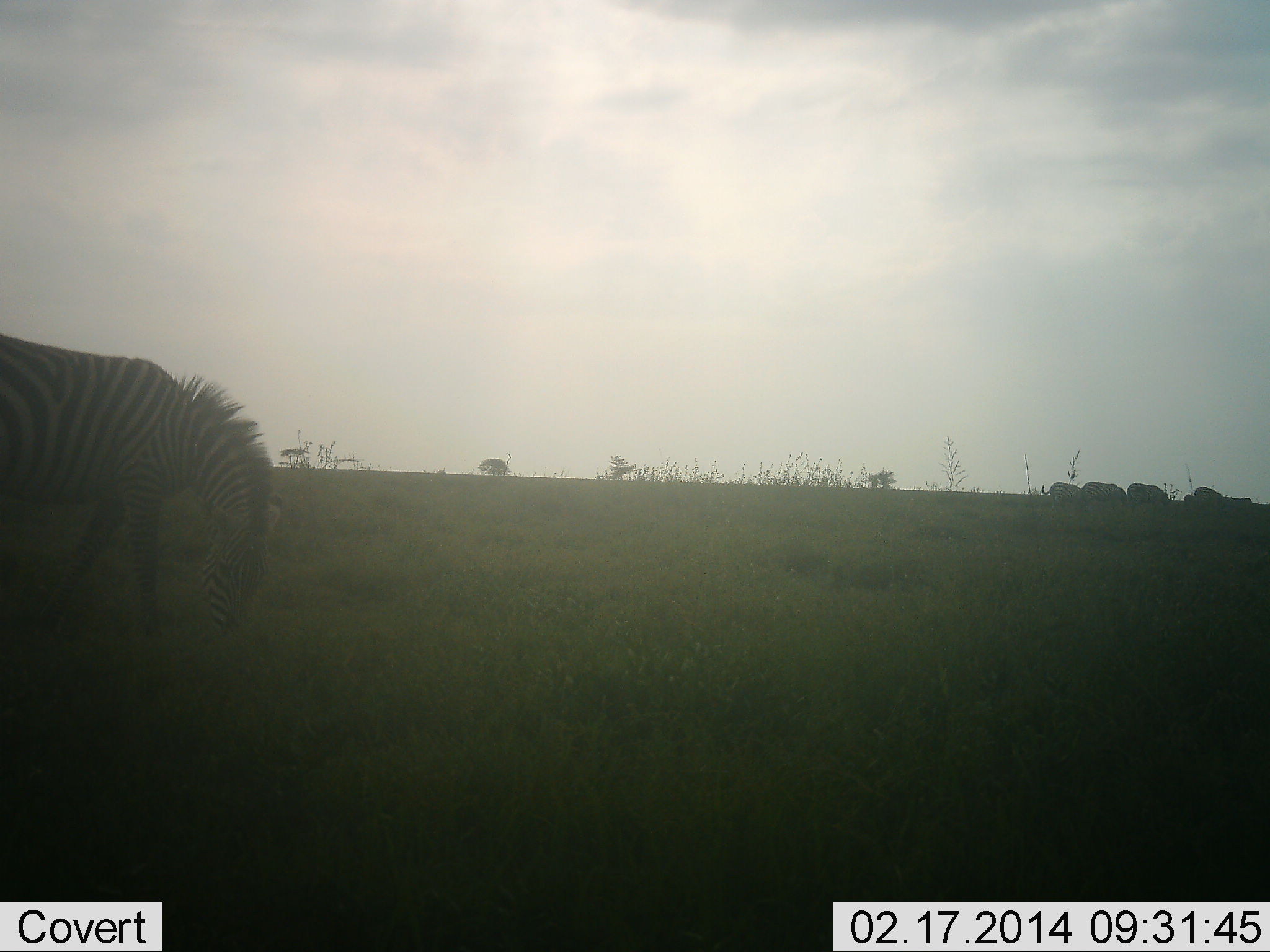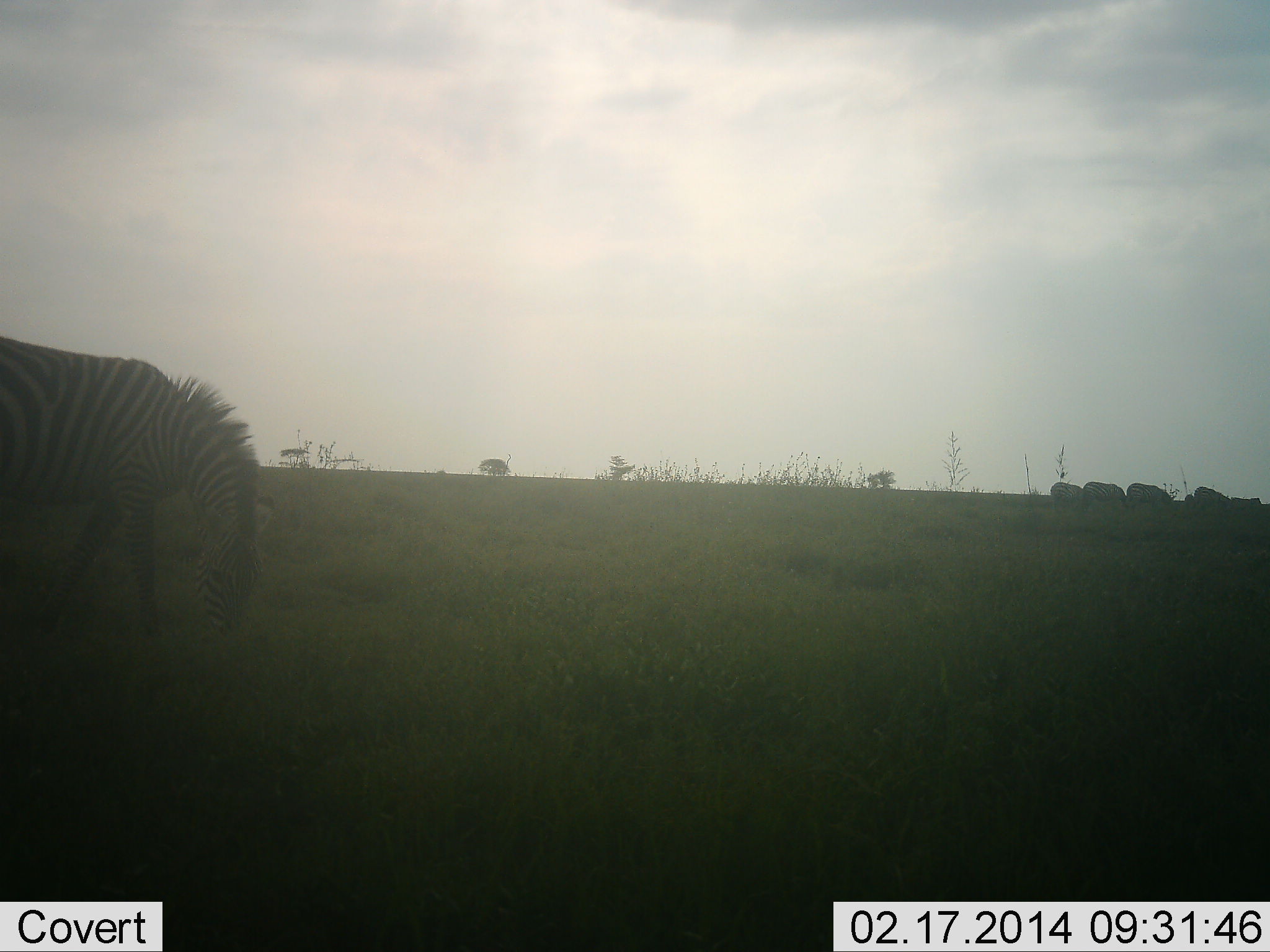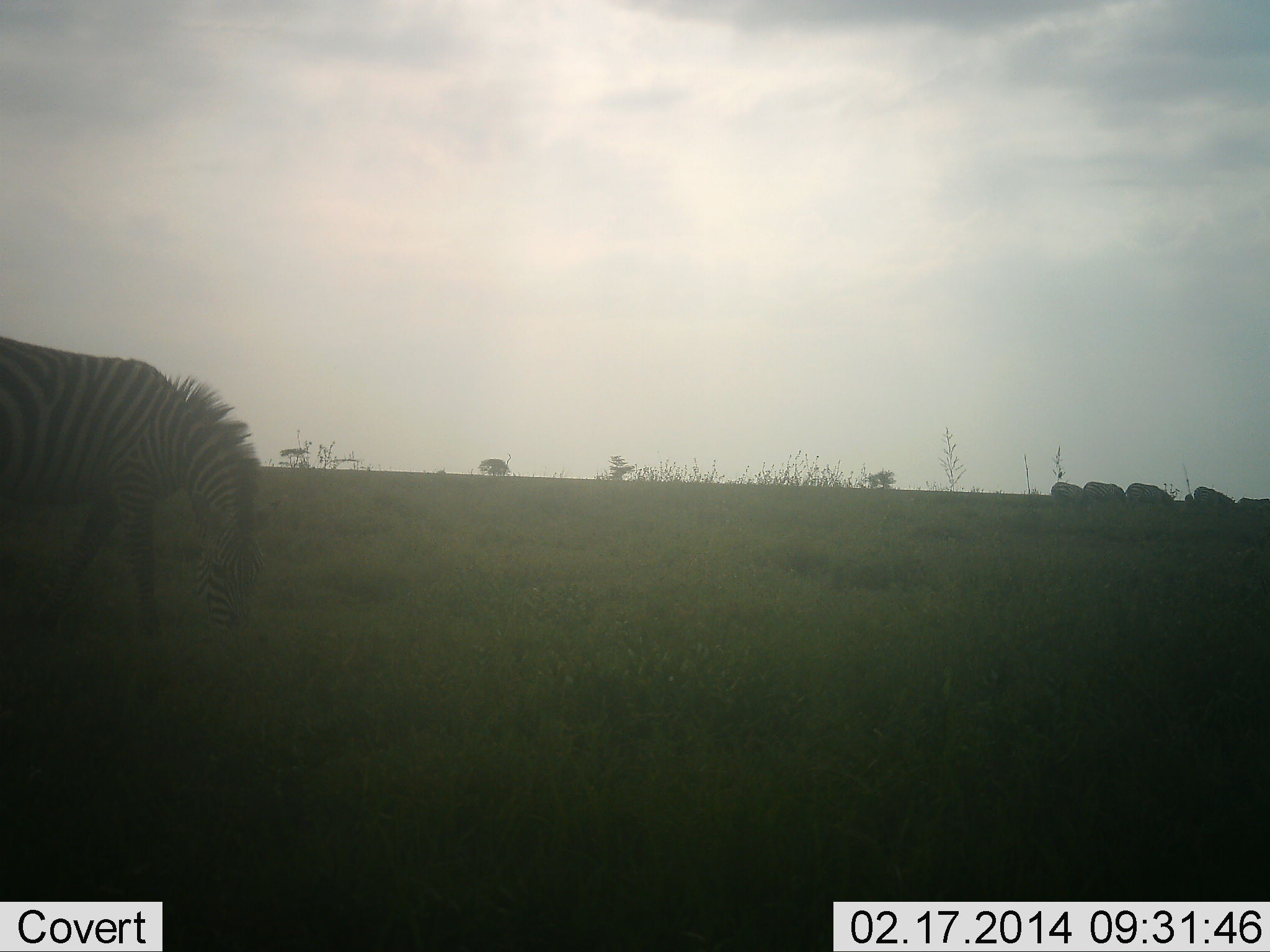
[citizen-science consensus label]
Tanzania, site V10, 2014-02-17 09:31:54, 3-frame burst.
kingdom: Animalia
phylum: Chordata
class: Mammalia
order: Perissodactyla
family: Equidae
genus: Equus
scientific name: Equus quagga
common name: plains zebra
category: zebra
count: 6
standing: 20%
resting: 0%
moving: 20%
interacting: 0%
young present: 0%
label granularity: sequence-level